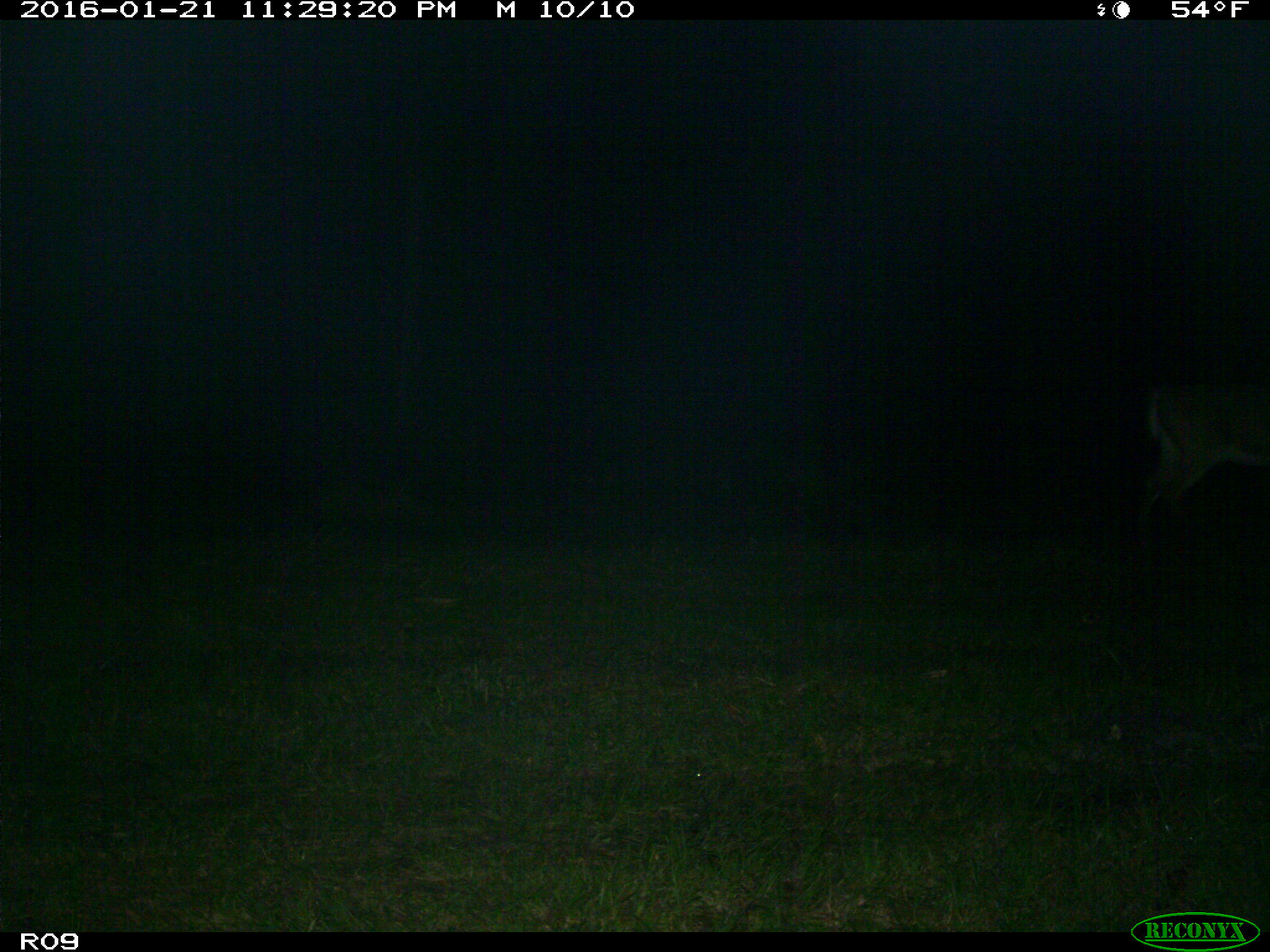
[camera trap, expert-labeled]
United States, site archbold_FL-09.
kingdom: Animalia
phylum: Chordata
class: Mammalia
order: Artiodactyla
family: Cervidae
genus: Odocoileus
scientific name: Odocoileus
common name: deer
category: unidentified deer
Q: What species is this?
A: Unidentified deer (deer) (Odocoileus).